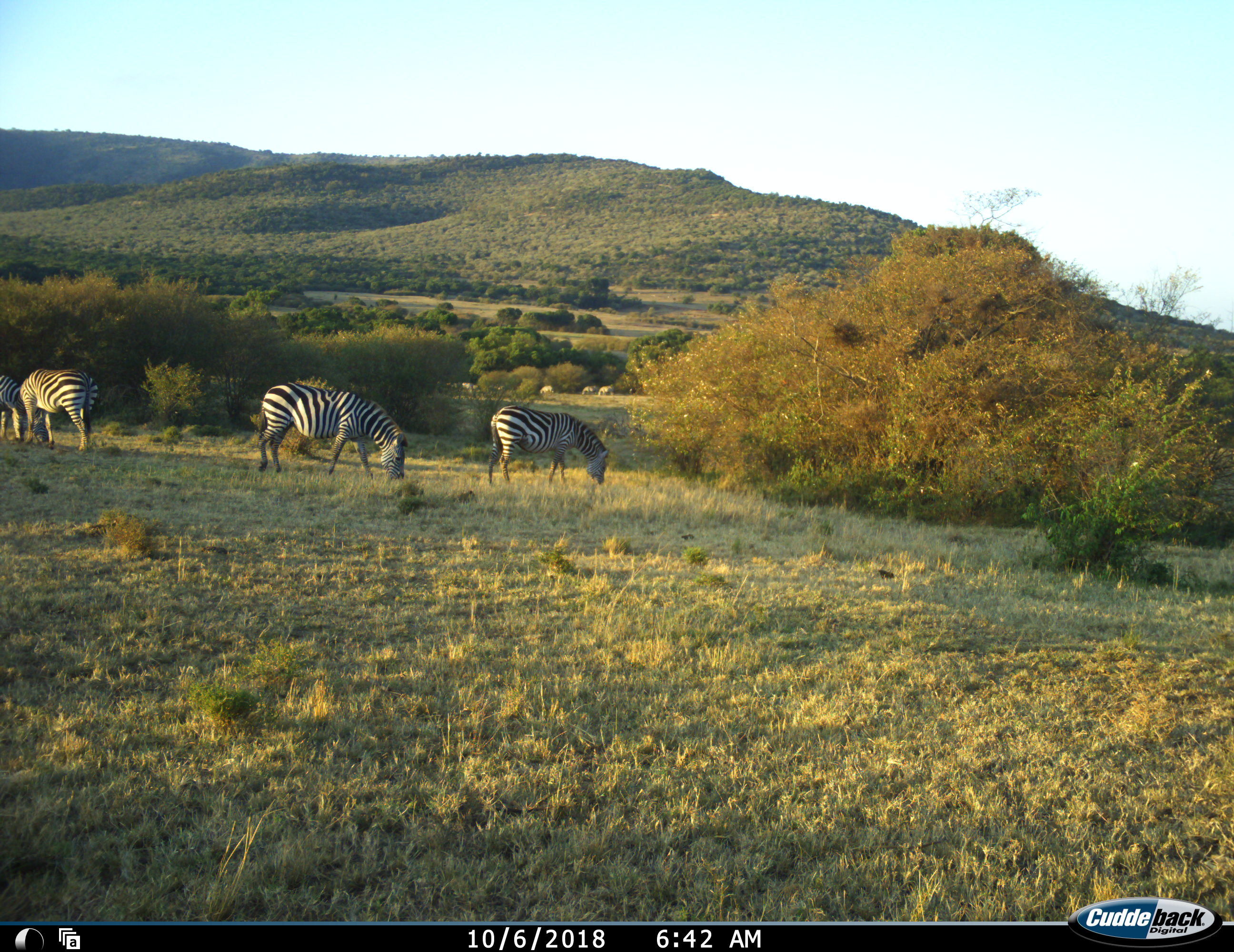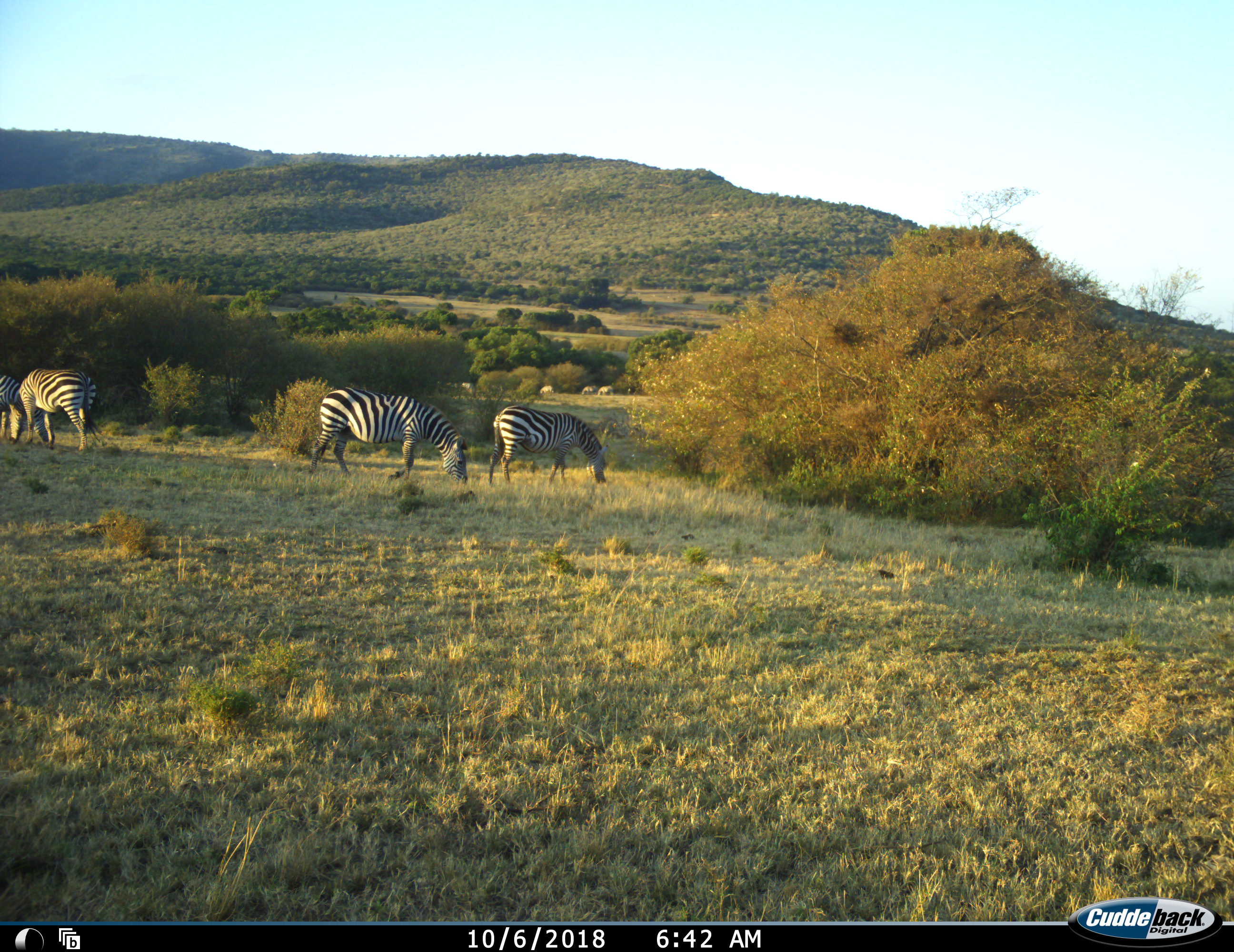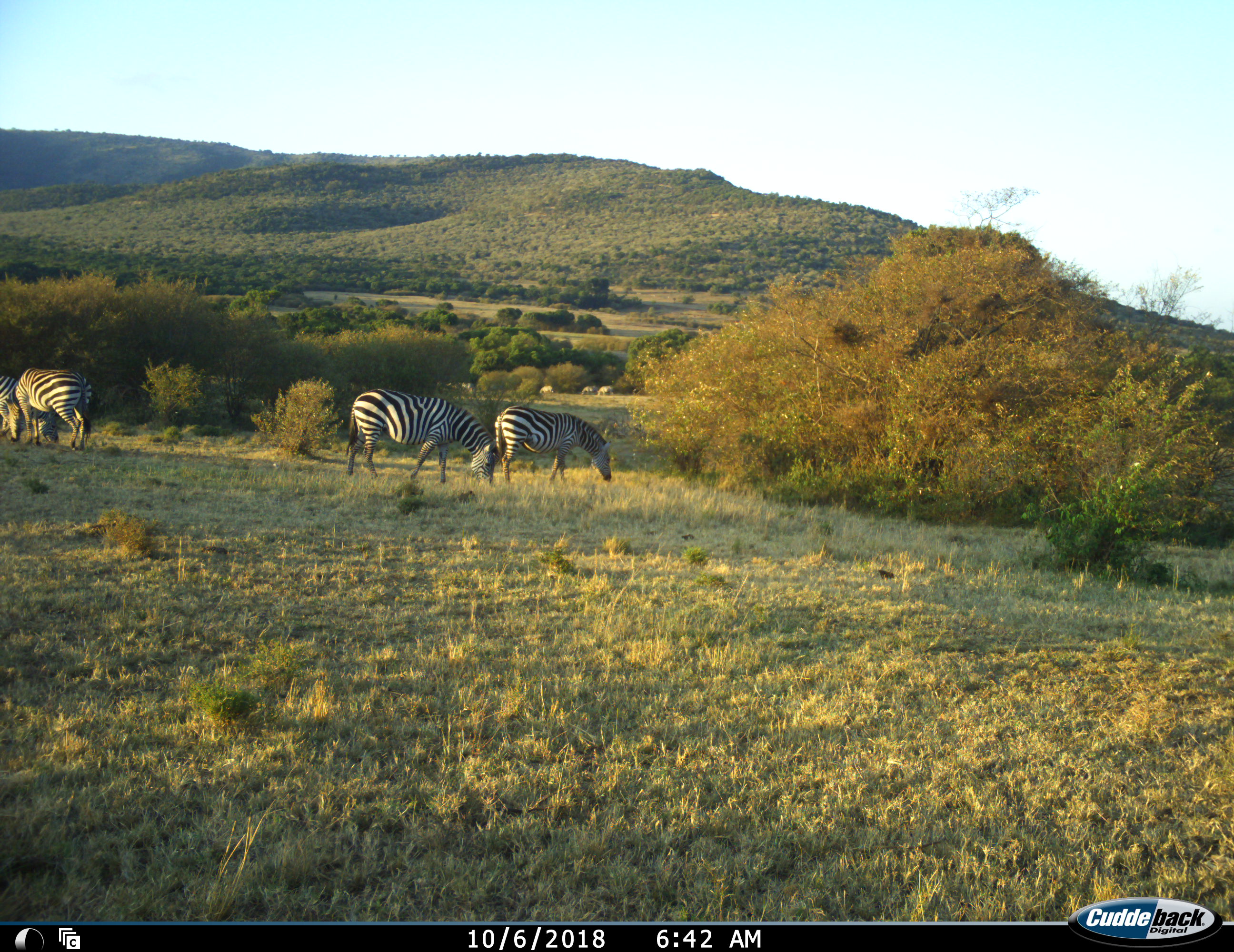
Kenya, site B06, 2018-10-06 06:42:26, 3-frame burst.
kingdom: Animalia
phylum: Chordata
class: Mammalia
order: Perissodactyla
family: Equidae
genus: Equus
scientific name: Equus quagga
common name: plains zebra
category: zebra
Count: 4.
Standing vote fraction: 20%.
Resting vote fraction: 0%.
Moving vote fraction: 50%.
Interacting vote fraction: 0%.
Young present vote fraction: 0%.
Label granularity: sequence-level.